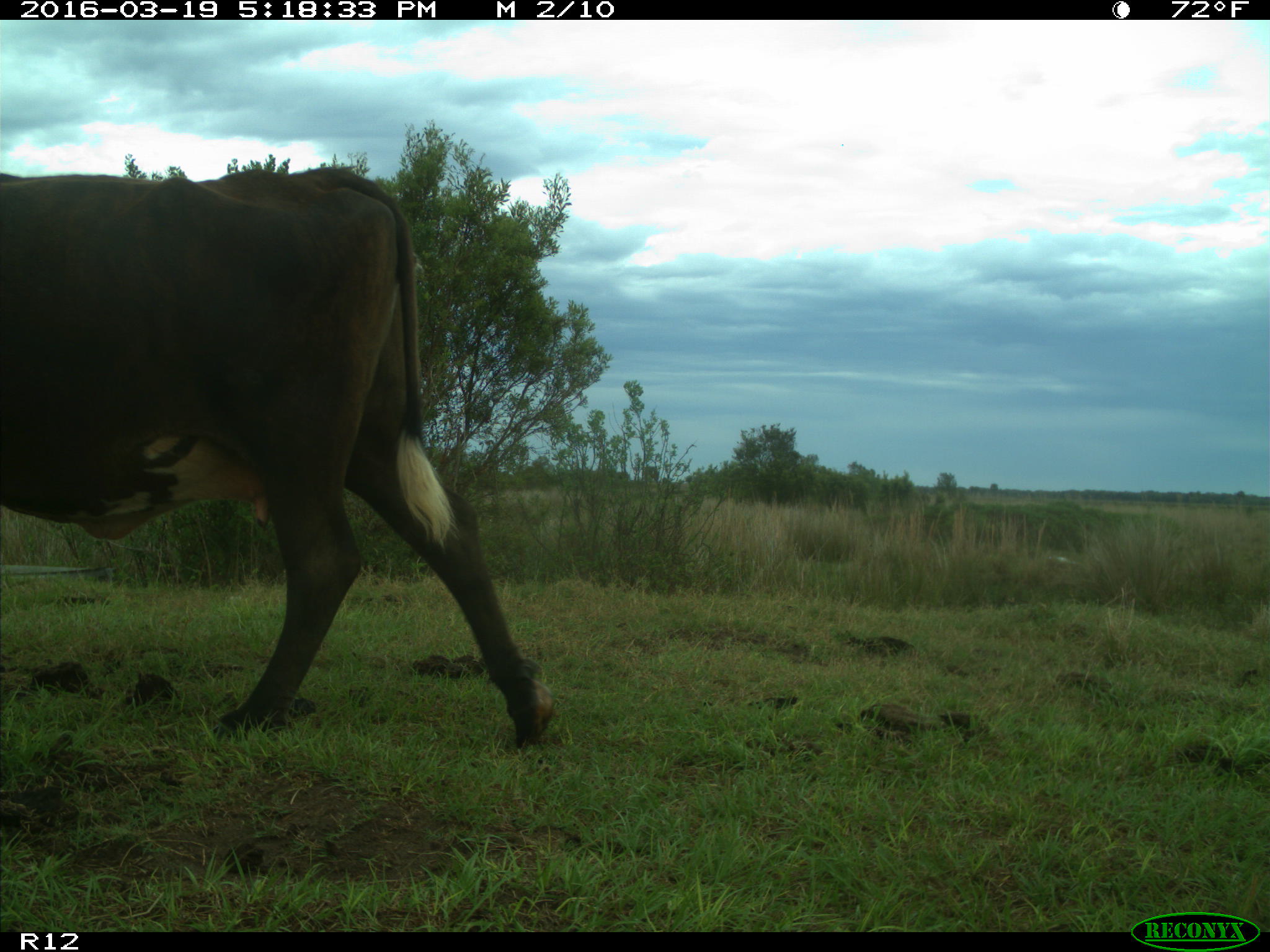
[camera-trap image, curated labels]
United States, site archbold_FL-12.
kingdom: Animalia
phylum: Chordata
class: Mammalia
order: Artiodactyla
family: Bovidae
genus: Bos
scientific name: Bos taurus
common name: domestic cow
Bos taurus (domestic cow).